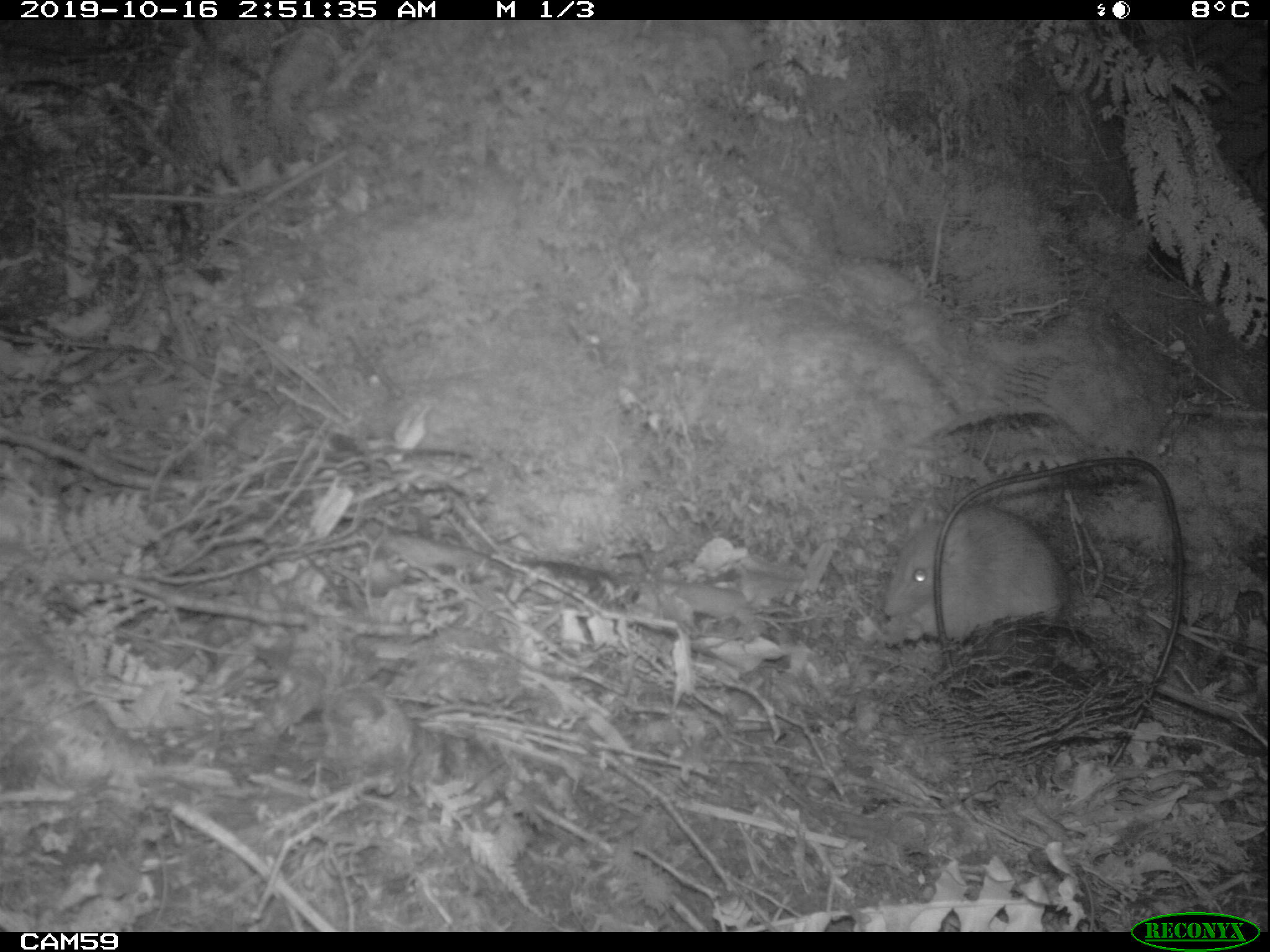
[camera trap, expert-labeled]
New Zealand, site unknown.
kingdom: Animalia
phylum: Chordata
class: Mammalia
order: Rodentia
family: Muridae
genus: Rattus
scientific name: Rattus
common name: rat